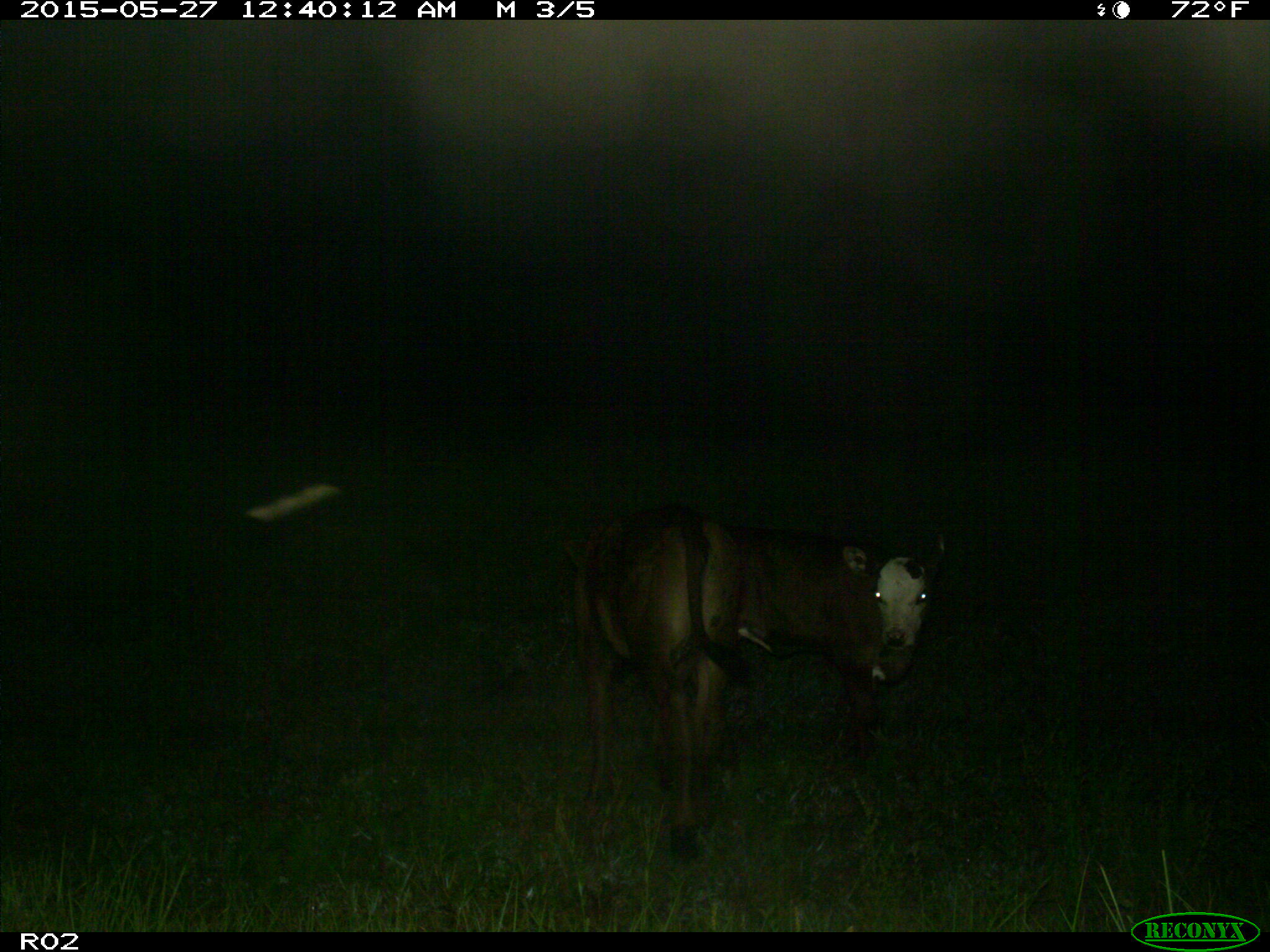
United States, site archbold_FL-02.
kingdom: Animalia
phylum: Chordata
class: Mammalia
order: Artiodactyla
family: Bovidae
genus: Bos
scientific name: Bos taurus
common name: domestic cow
Bos taurus (domestic cow).